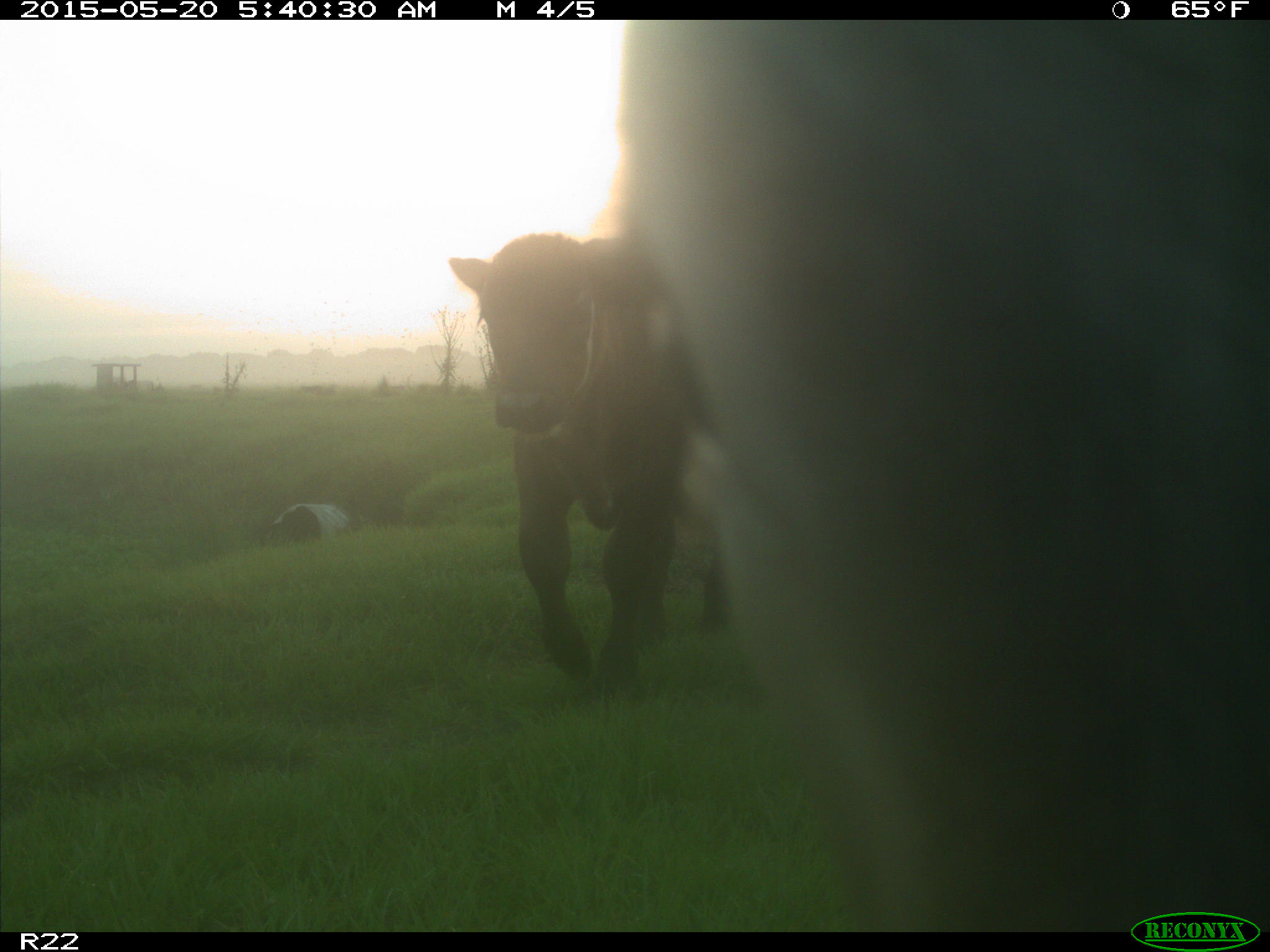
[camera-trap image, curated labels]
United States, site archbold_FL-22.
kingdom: Animalia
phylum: Chordata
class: Mammalia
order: Artiodactyla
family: Bovidae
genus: Bos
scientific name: Bos taurus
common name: domestic cow